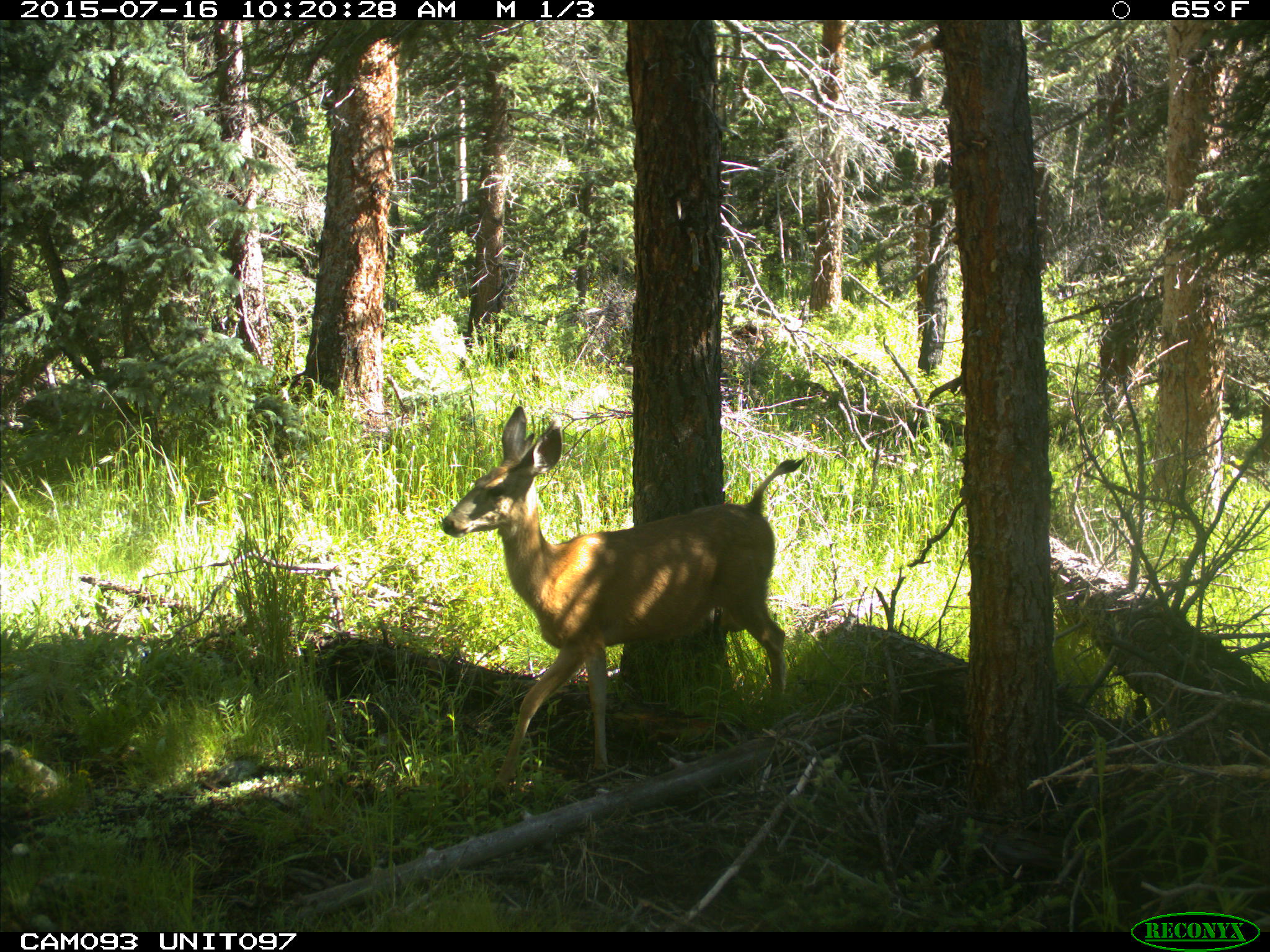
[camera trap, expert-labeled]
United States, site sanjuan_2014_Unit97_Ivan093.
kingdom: Animalia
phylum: Chordata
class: Mammalia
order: Artiodactyla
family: Cervidae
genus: Odocoileus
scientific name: Odocoileus hemionus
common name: mule deer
Odocoileus hemionus (mule deer).